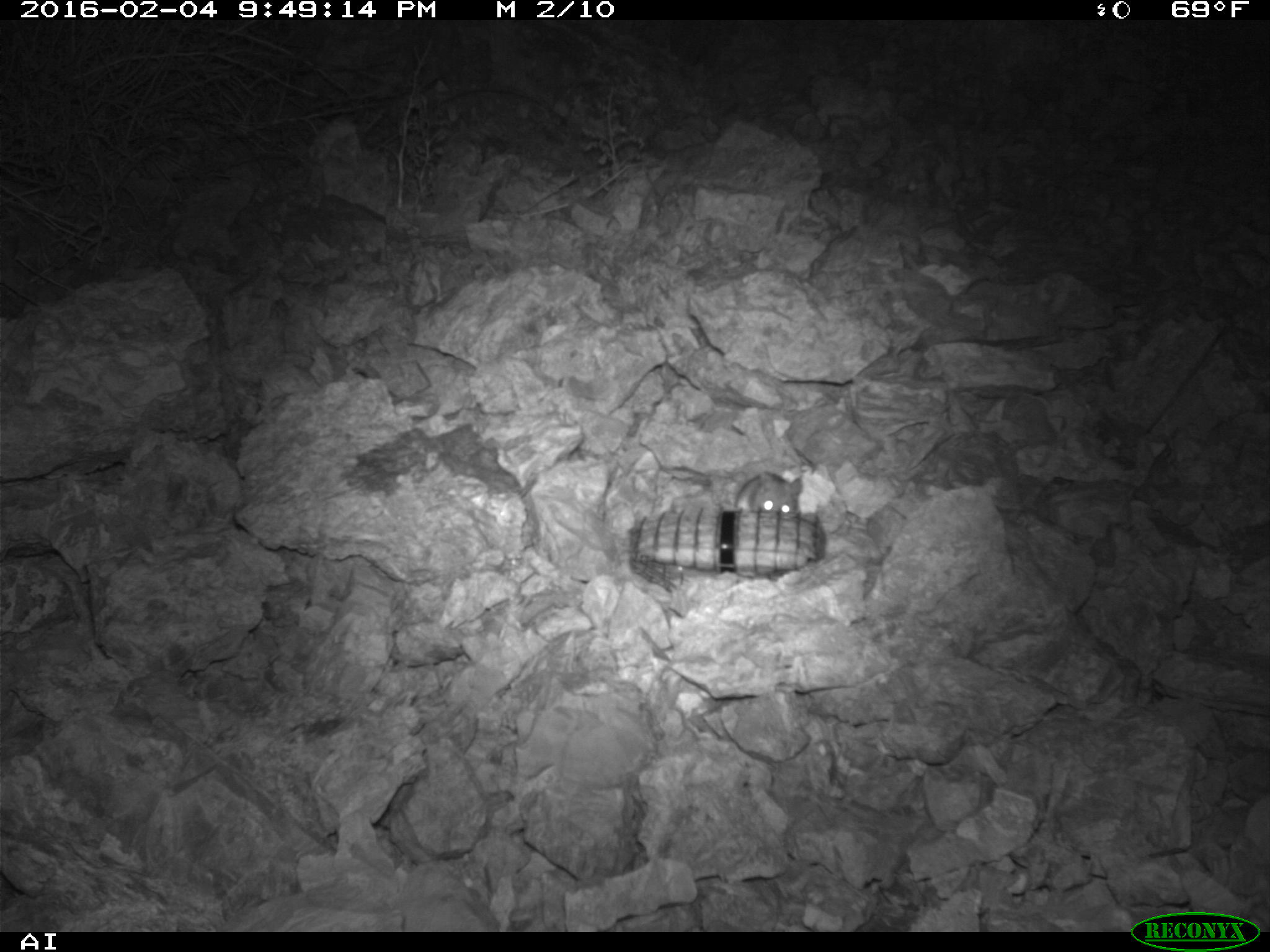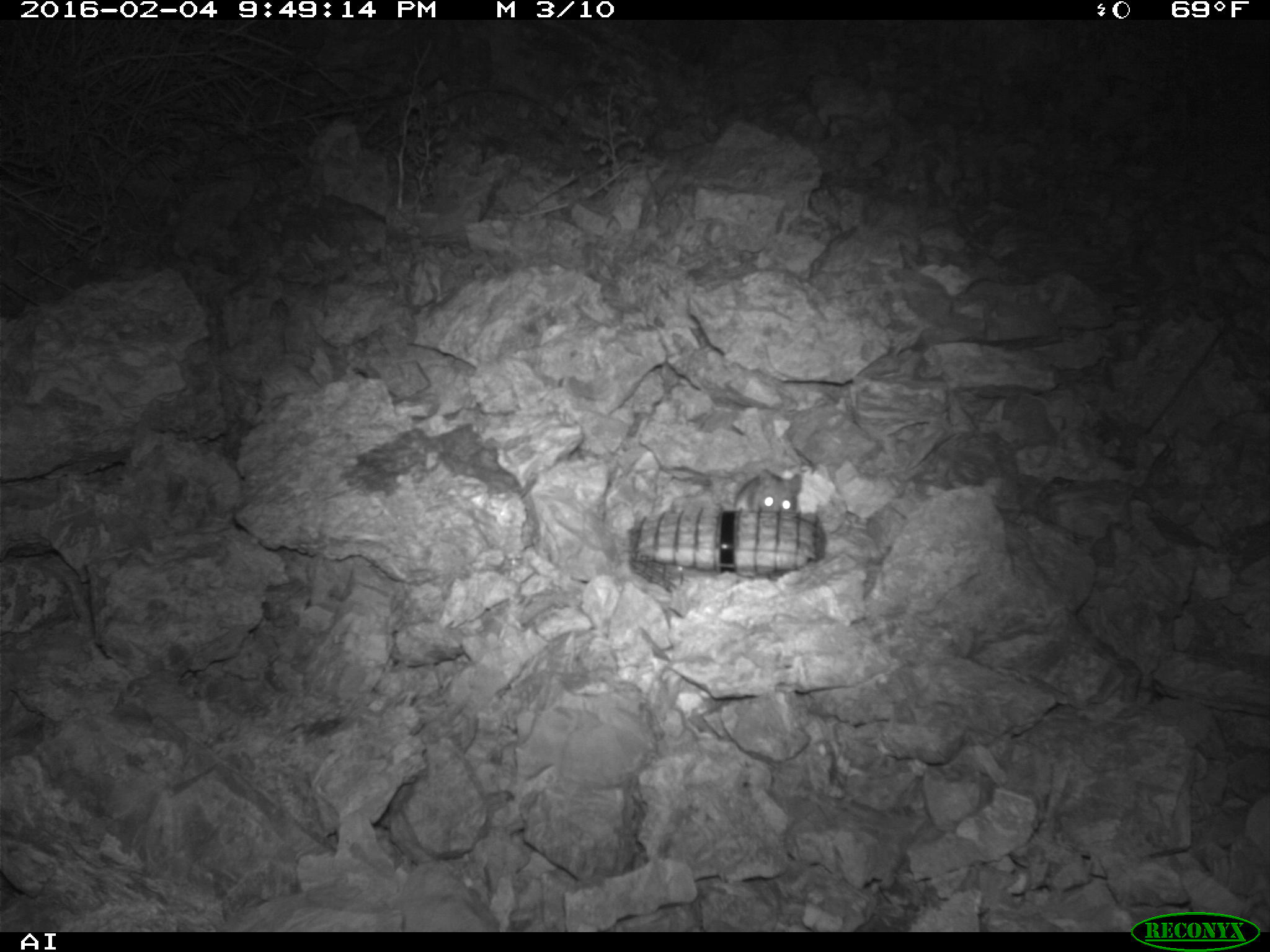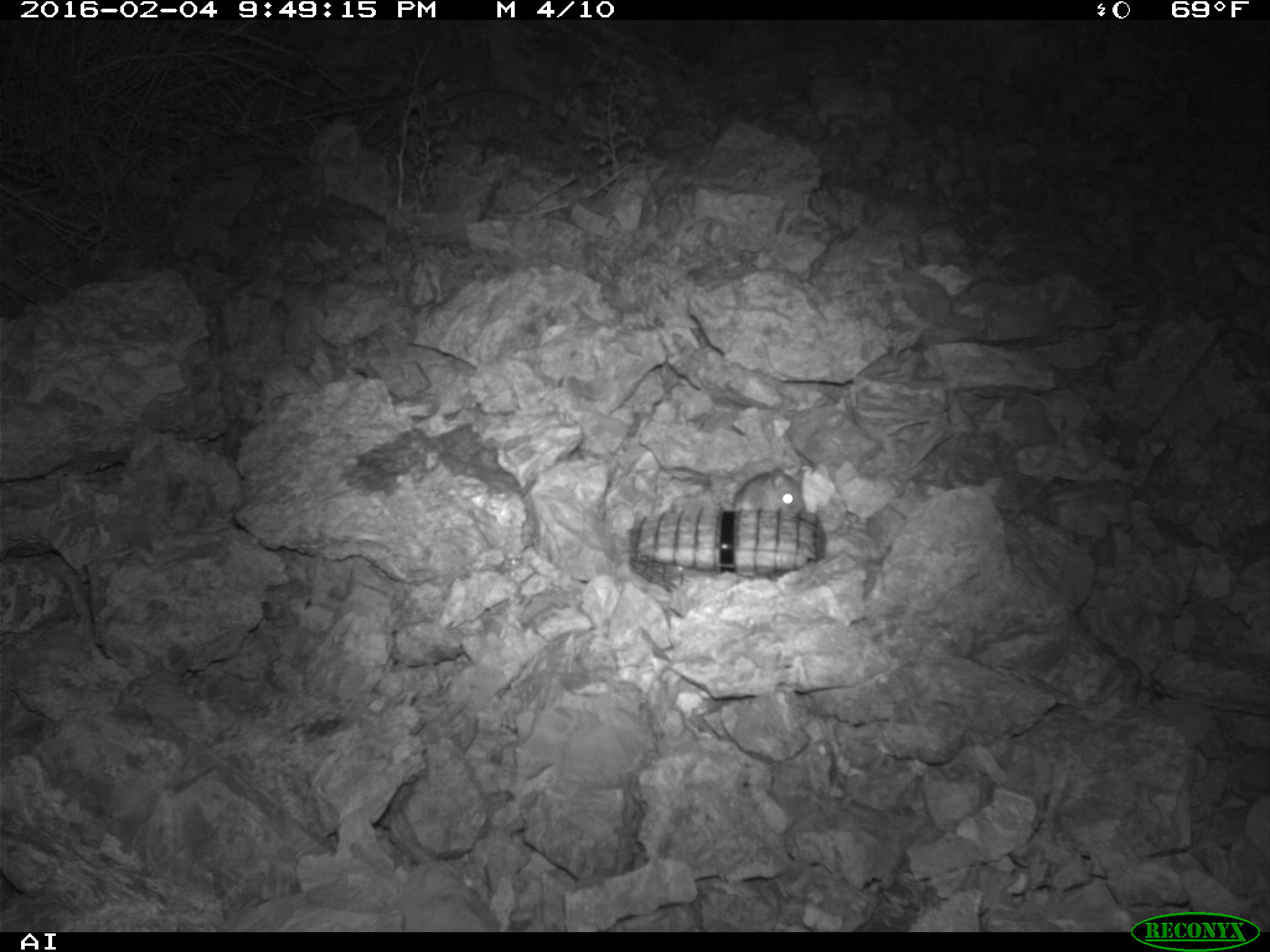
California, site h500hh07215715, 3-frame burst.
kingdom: Animalia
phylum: Chordata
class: Mammalia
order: Rodentia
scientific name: Rodentia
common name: rodent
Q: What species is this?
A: Rodent (Rodentia).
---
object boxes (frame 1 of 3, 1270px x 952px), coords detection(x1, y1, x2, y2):
rodent: detection(734, 470, 802, 515)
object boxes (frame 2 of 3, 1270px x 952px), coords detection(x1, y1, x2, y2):
rodent: detection(733, 468, 802, 514)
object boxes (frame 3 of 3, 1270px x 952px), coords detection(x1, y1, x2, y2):
rodent: detection(734, 470, 802, 515)